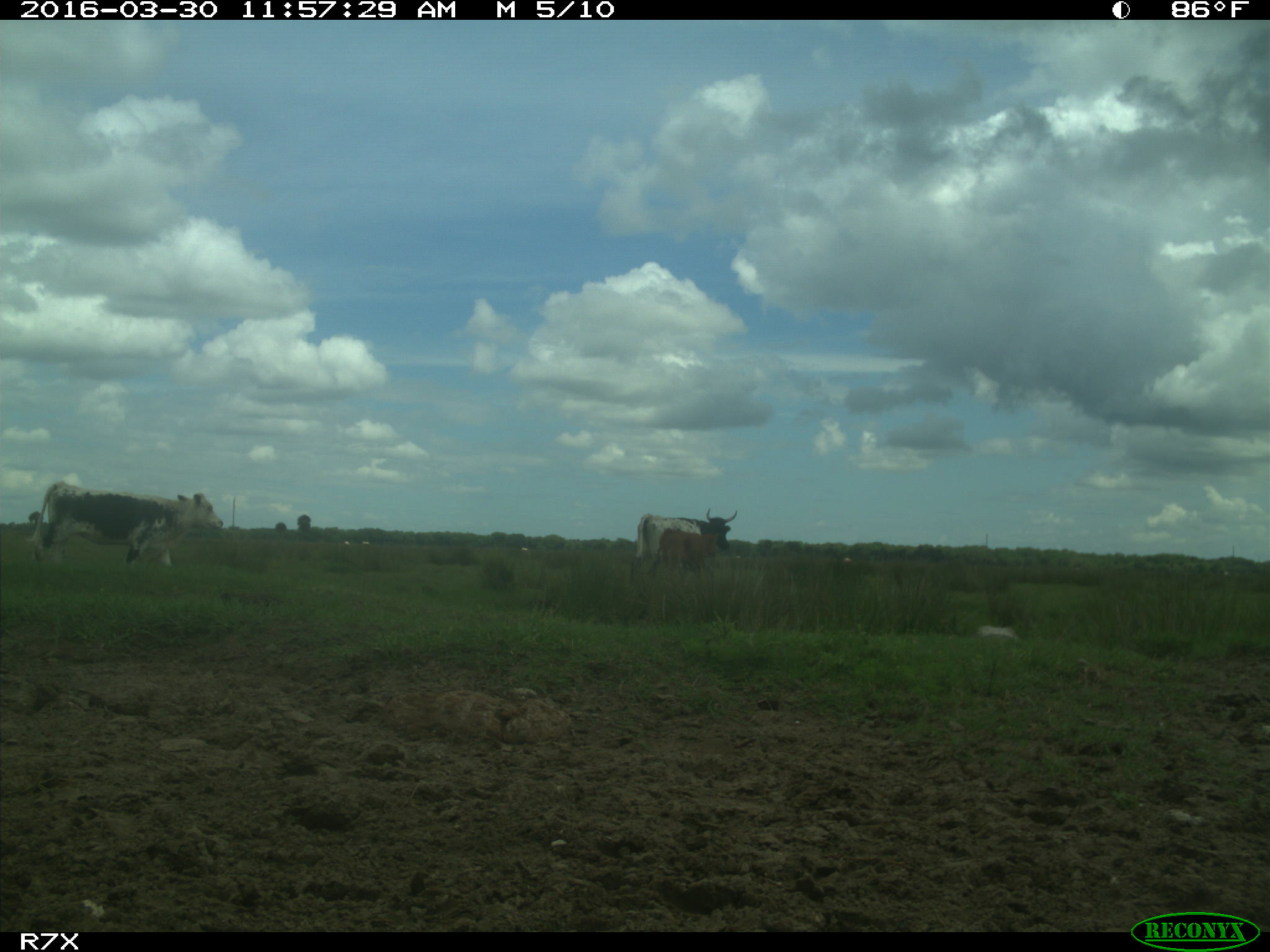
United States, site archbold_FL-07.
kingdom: Animalia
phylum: Chordata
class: Mammalia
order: Artiodactyla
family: Bovidae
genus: Bos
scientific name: Bos taurus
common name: domestic cow